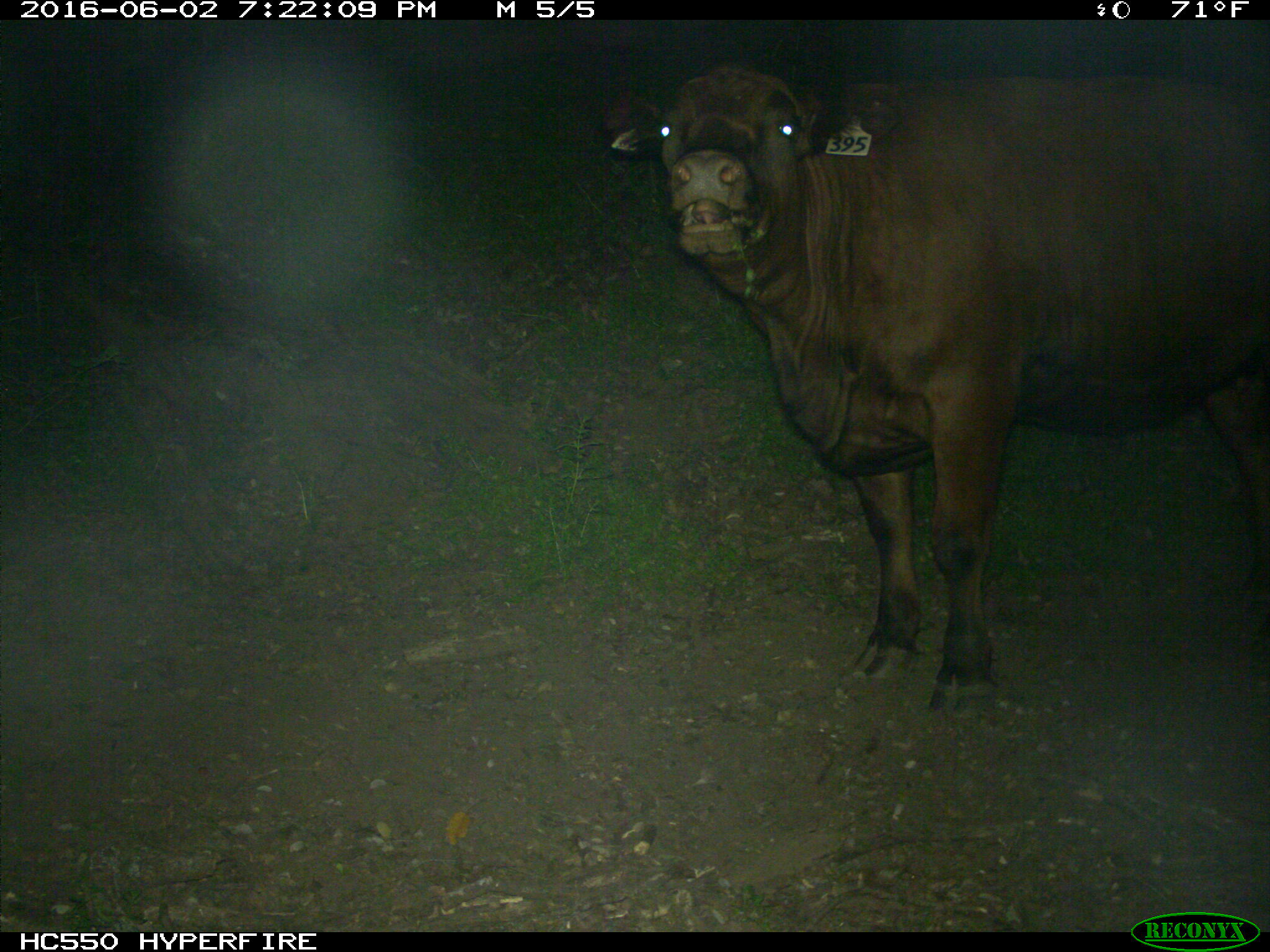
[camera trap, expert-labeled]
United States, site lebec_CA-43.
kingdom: Animalia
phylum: Chordata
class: Mammalia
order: Artiodactyla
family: Bovidae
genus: Bos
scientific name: Bos taurus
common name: domestic cow